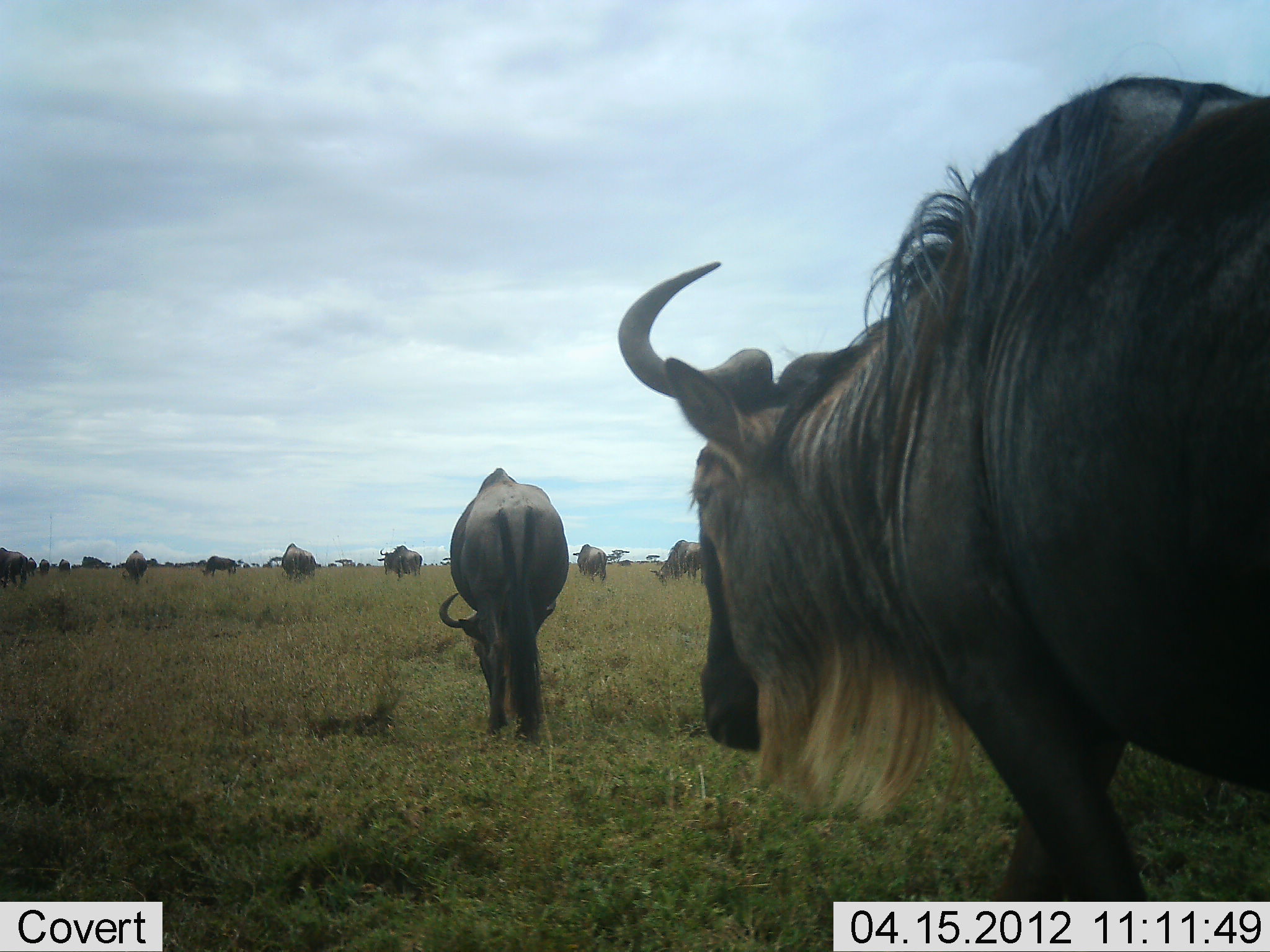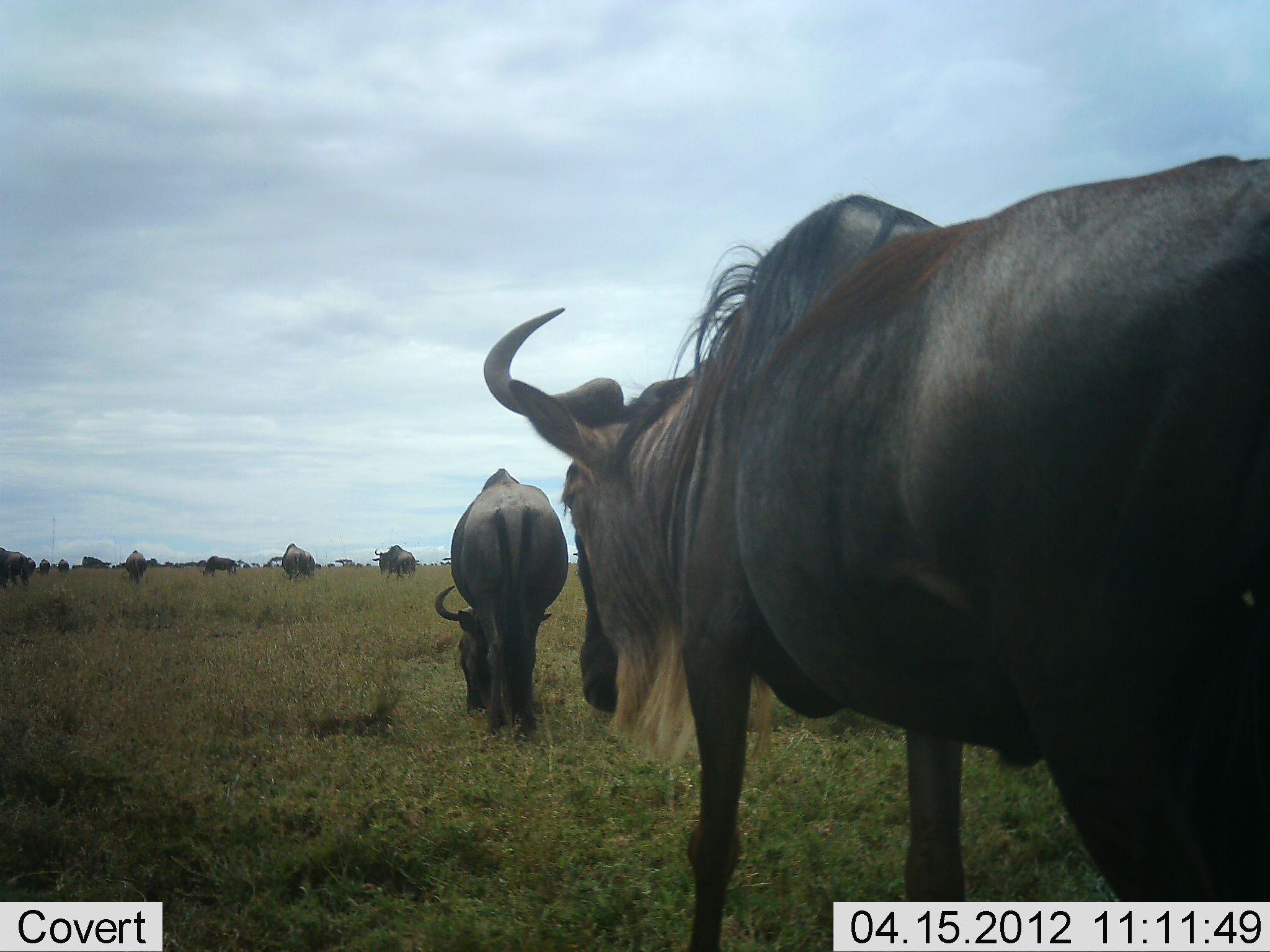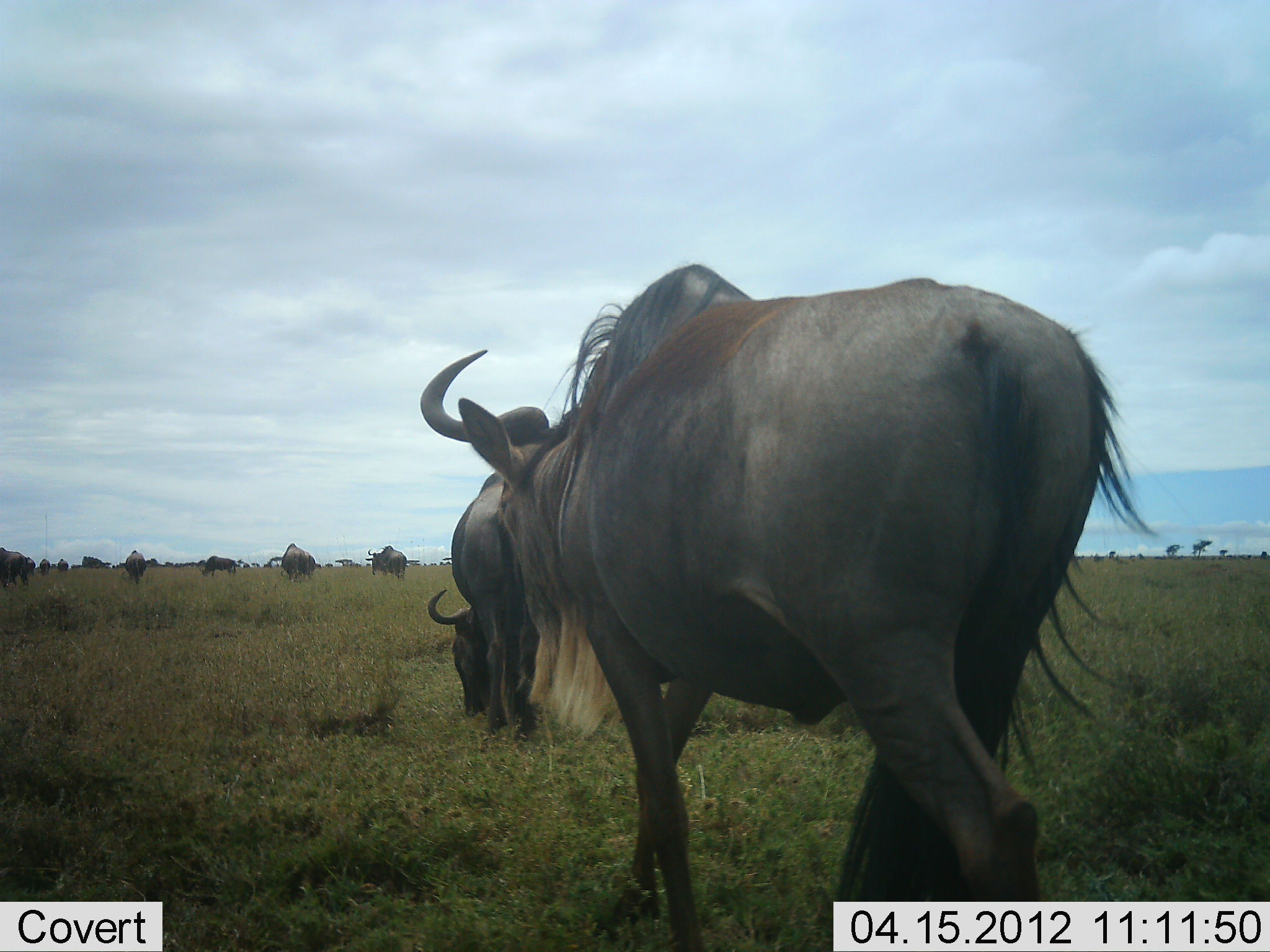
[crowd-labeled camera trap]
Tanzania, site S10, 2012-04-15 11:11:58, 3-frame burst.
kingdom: Animalia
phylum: Chordata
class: Mammalia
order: Artiodactyla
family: Bovidae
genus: Connochaetes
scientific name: Connochaetes taurinus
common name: blue wildebeest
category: wildebeest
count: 11-50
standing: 29%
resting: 0%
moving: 71%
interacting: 0%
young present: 0%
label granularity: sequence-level